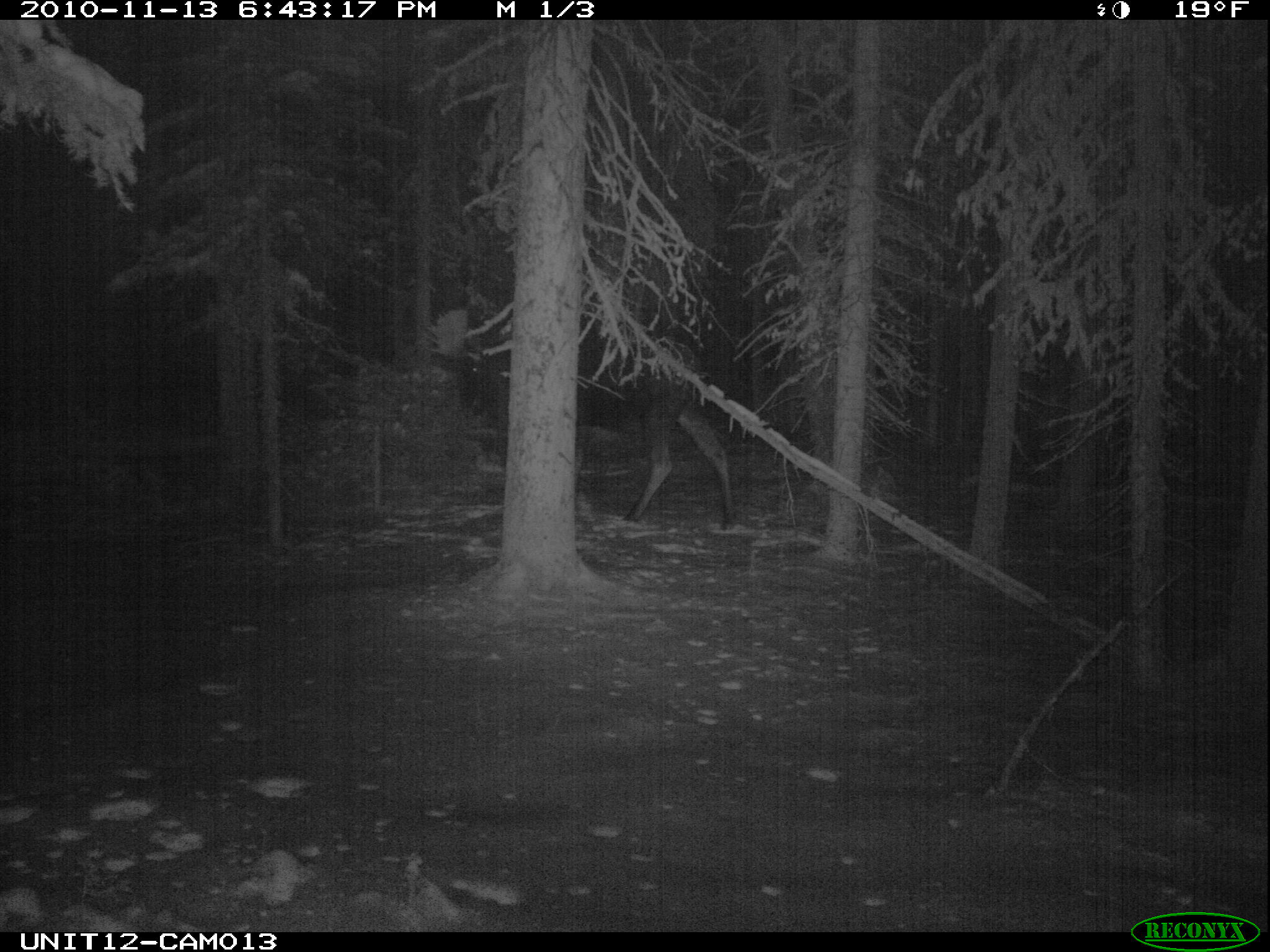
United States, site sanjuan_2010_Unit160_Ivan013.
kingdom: Animalia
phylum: Chordata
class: Mammalia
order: Artiodactyla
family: Cervidae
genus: Alces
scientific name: Alces alces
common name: moose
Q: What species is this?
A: Alces alces (moose).